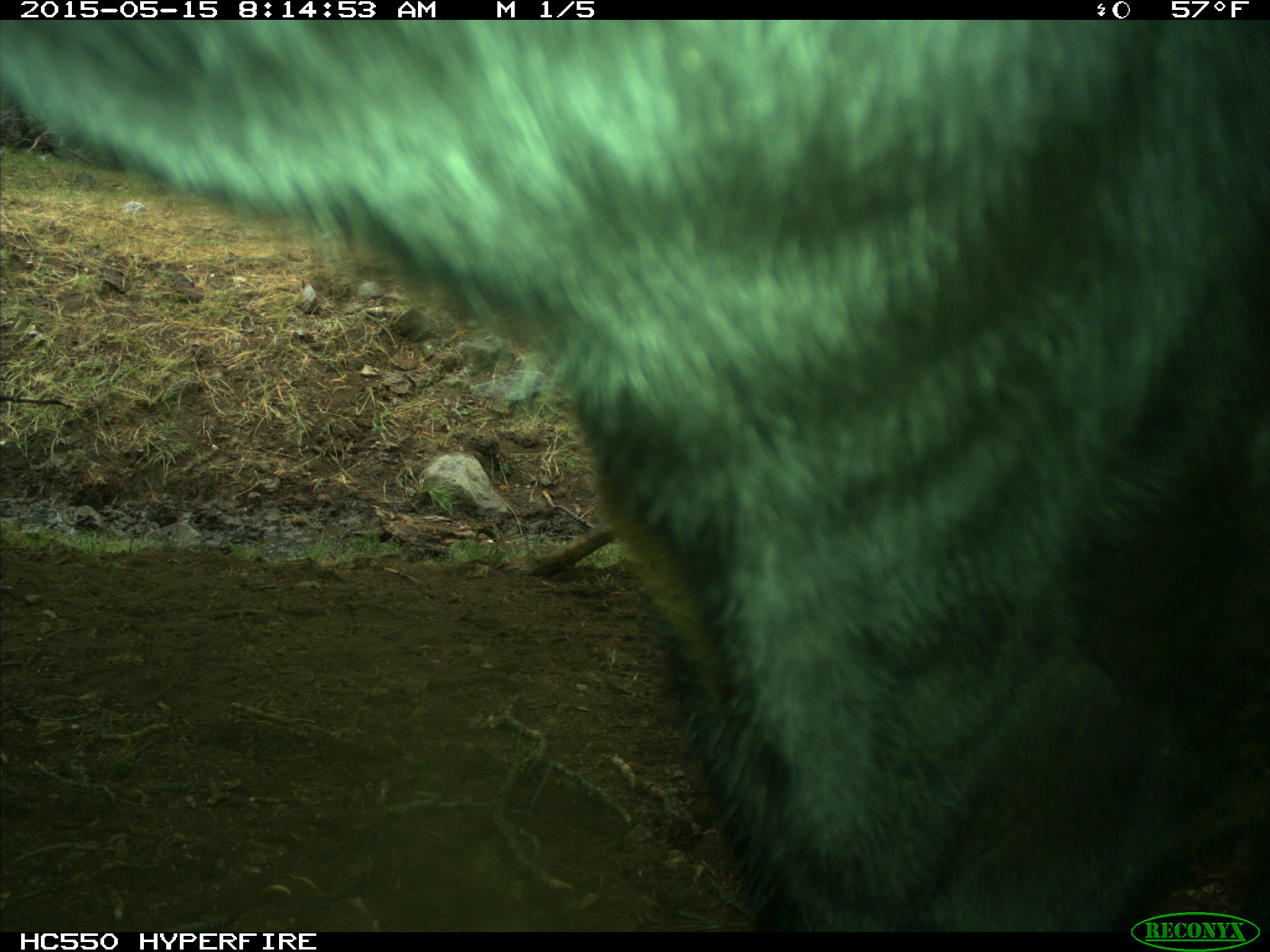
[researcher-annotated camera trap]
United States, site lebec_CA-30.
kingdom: Animalia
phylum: Chordata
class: Mammalia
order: Artiodactyla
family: Bovidae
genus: Bos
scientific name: Bos taurus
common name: domestic cow